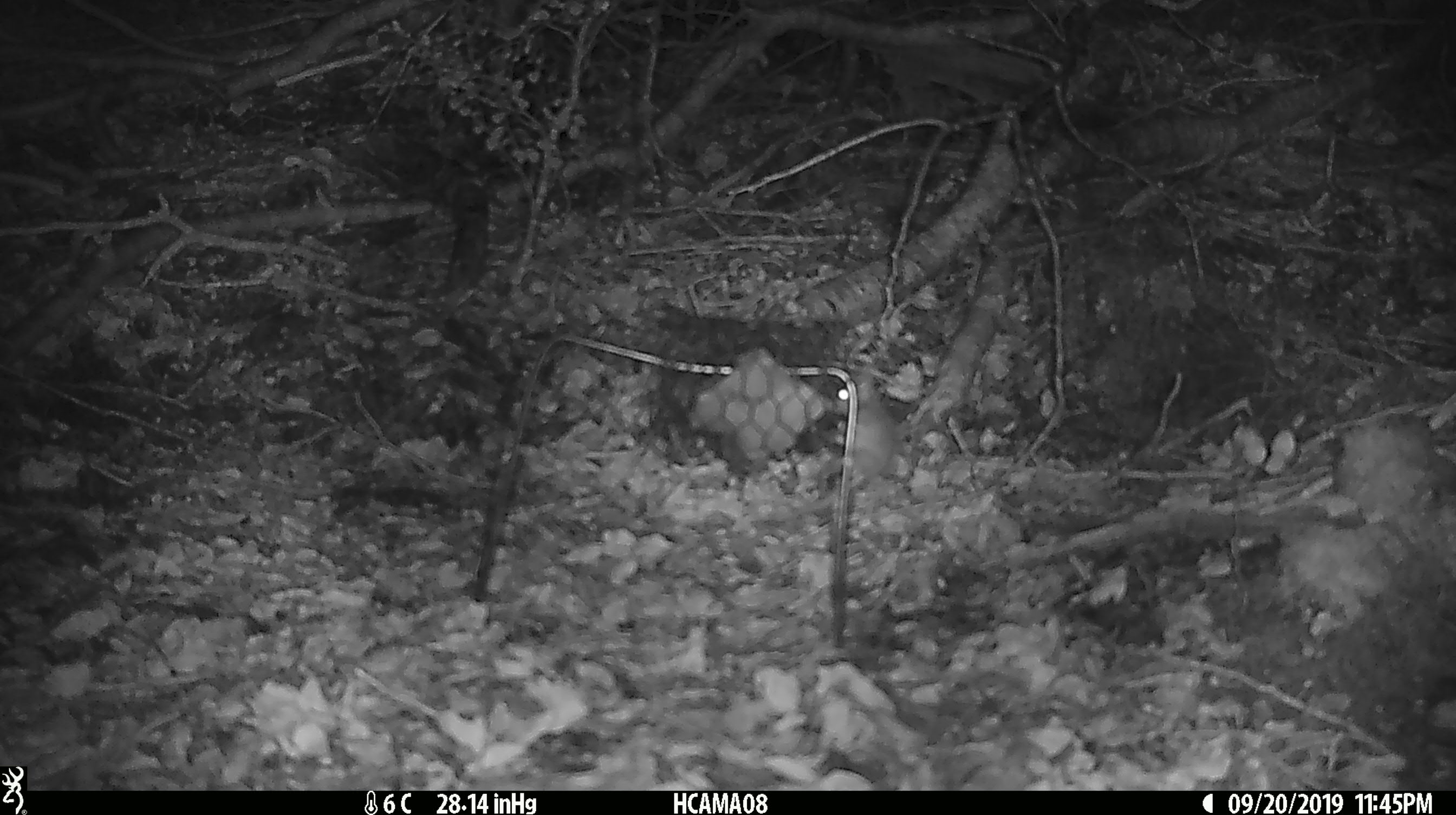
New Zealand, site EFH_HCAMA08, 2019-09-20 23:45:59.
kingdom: Animalia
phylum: Chordata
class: Mammalia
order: Rodentia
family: Muridae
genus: Mus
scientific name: Mus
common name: mouse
Mouse (Mus).